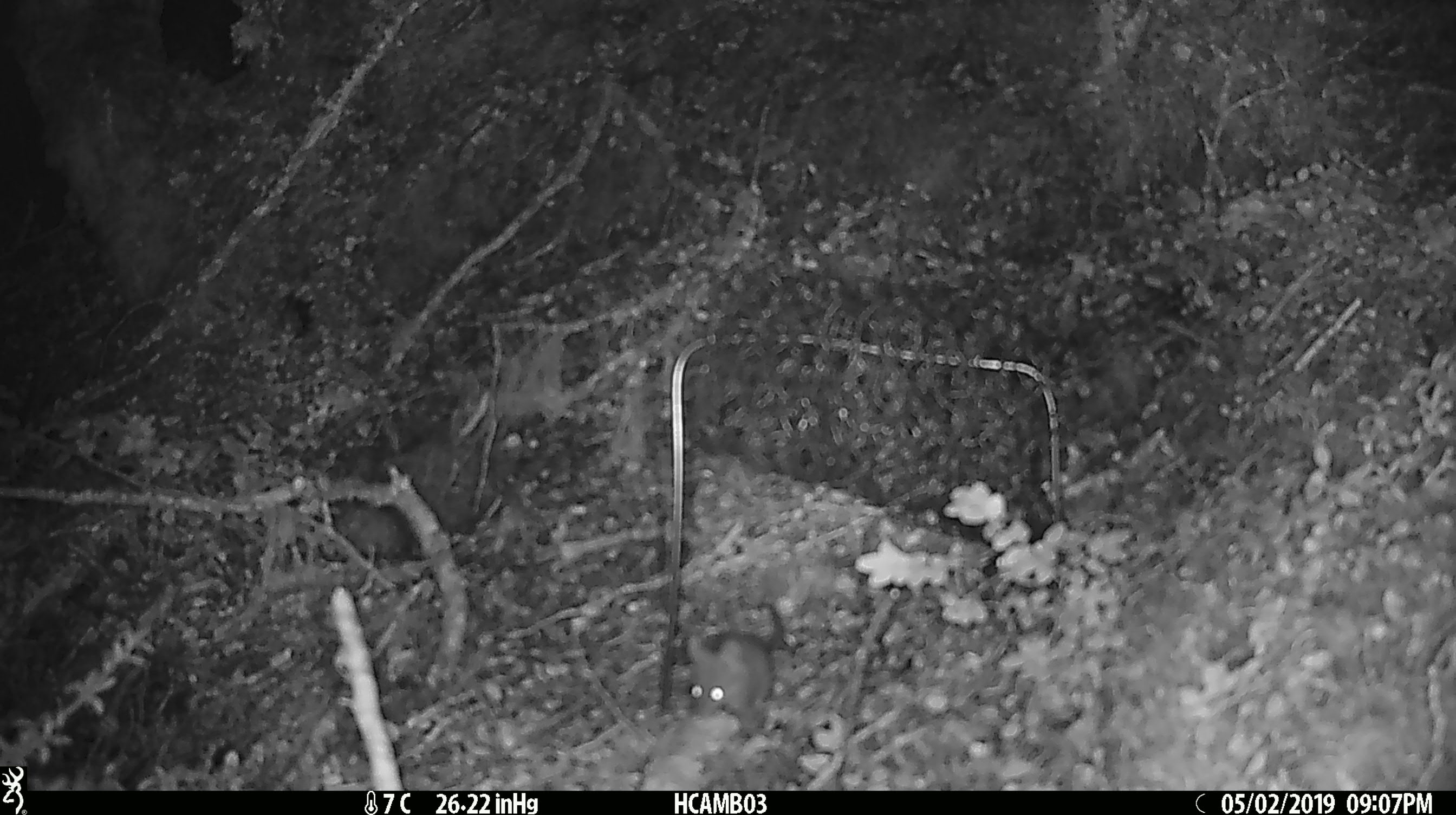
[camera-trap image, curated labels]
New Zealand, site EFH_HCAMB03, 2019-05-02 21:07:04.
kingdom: Animalia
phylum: Chordata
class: Mammalia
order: Rodentia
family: Muridae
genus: Mus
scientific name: Mus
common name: mouse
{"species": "mouse (Mus)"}